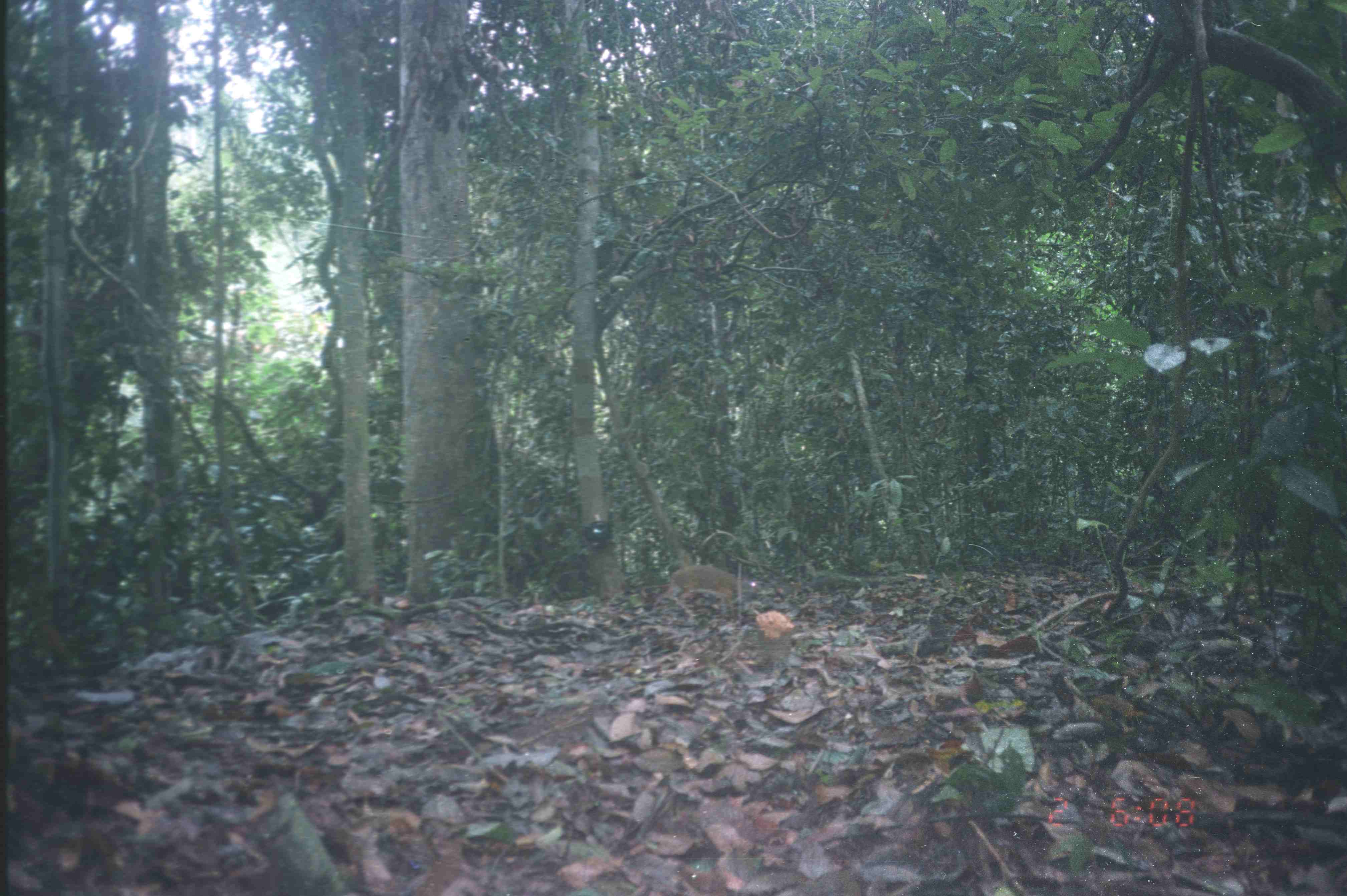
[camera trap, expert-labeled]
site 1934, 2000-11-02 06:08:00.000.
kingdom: Animalia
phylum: Chordata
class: Mammalia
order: Artiodactyla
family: Tragulidae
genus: Tragulus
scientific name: Tragulus javanicus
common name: javan chevrotain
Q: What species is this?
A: Tragulus javanicus (javan chevrotain).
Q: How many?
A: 1.